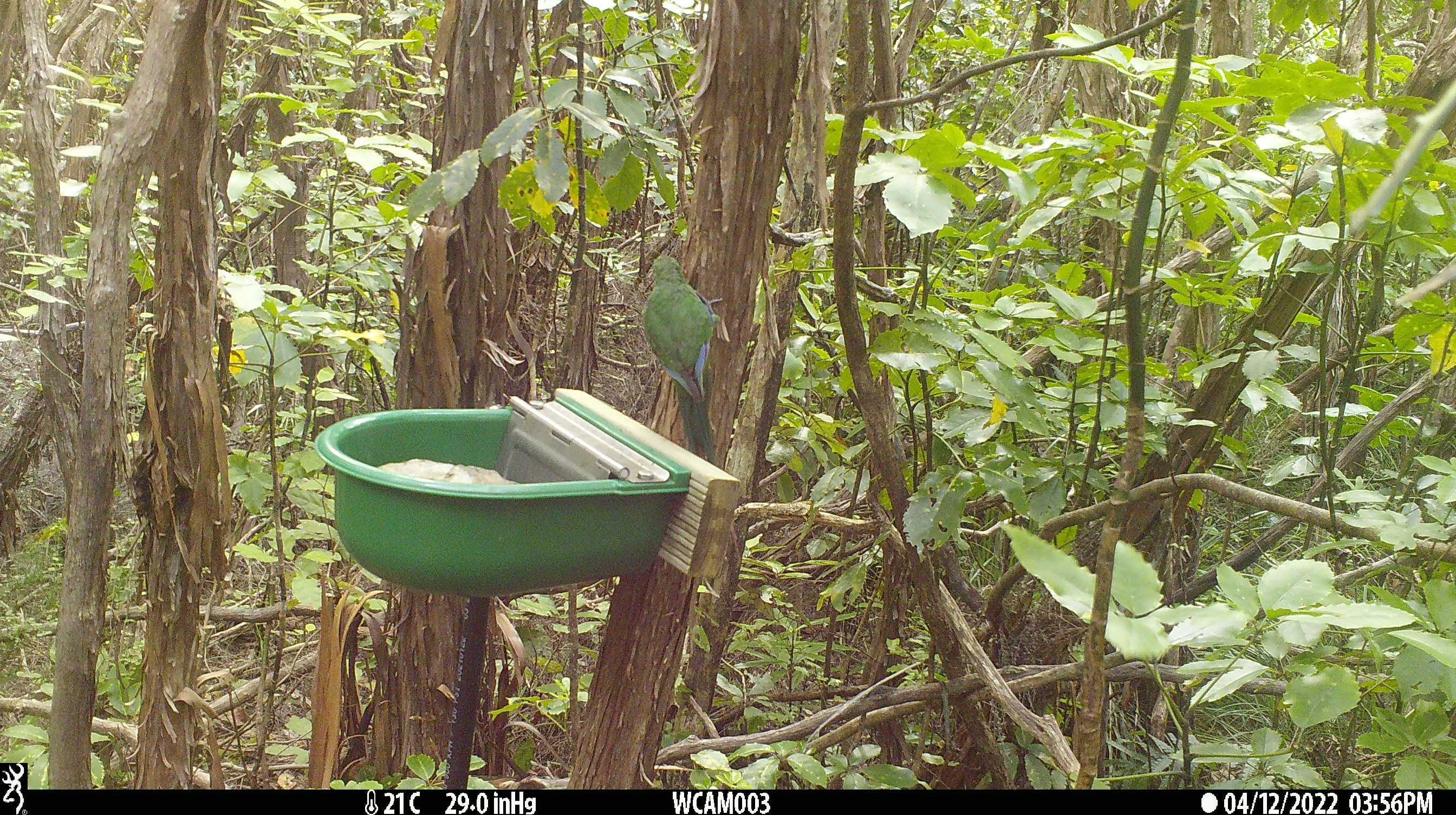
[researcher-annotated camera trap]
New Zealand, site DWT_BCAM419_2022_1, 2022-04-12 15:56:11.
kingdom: Animalia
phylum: Chordata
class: Aves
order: Psittaciformes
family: Psittaculidae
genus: Cyanoramphus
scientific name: Cyanoramphus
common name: parakeet